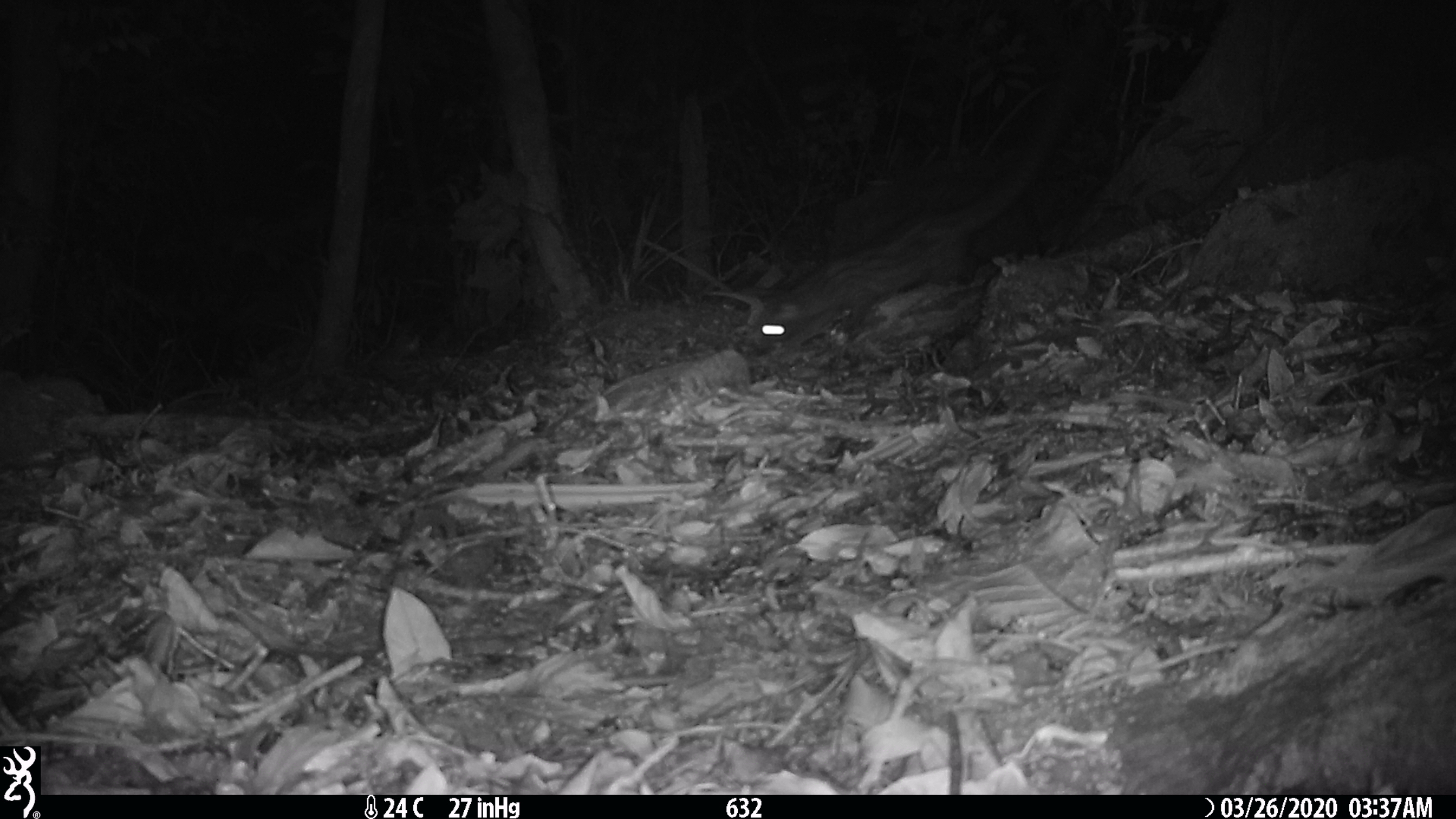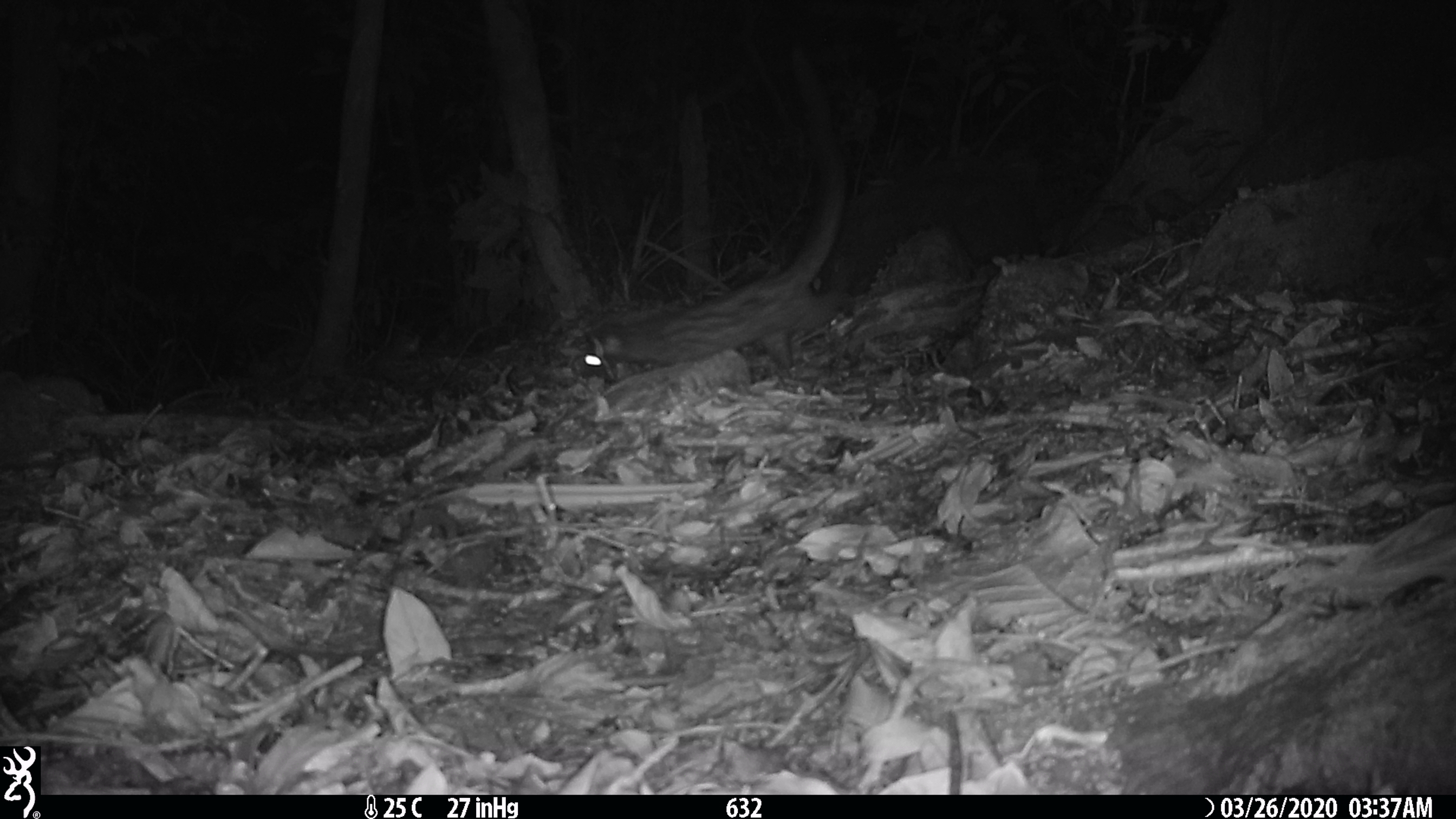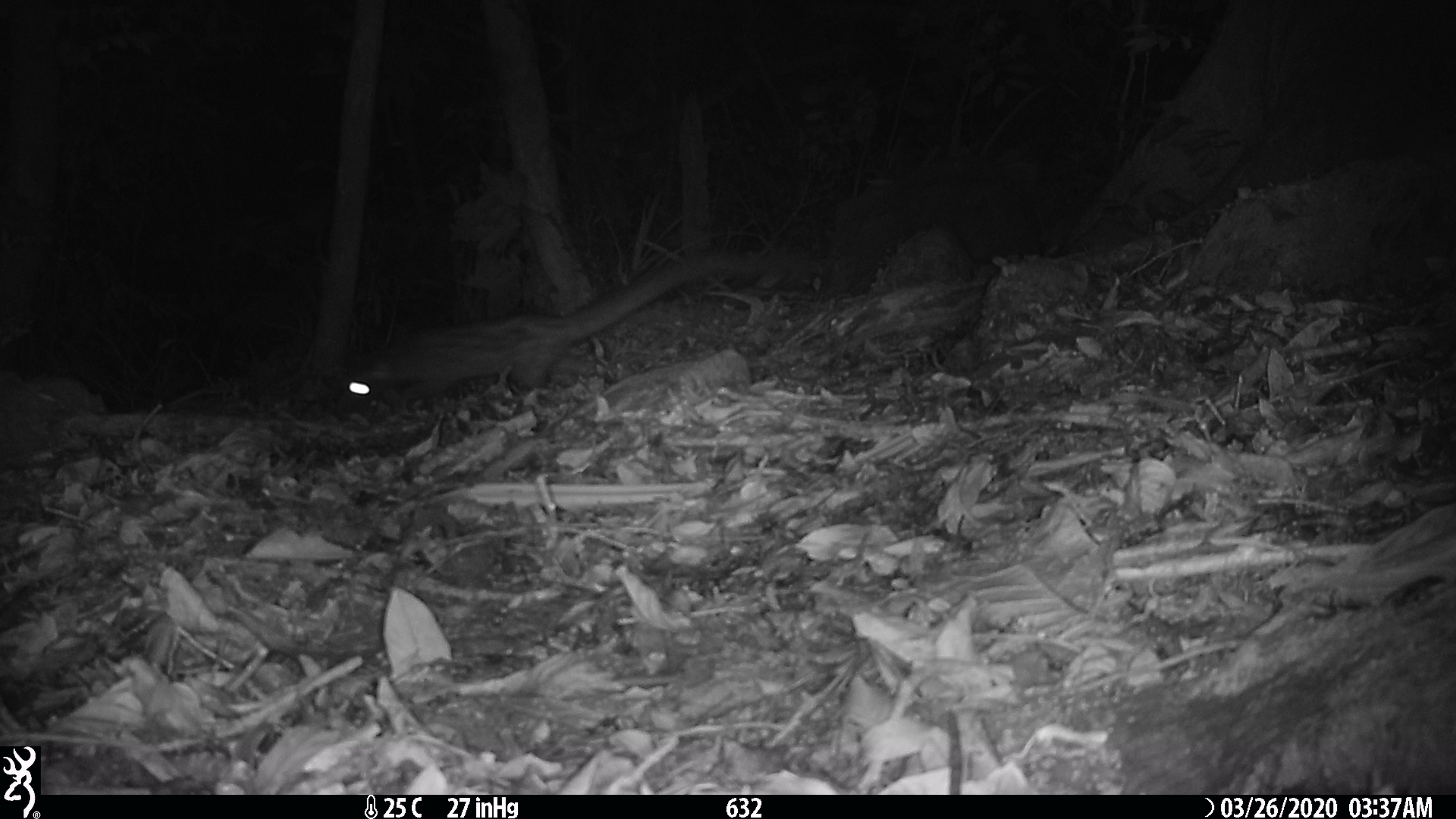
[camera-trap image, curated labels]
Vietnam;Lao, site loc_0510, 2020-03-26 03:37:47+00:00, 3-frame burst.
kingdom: Animalia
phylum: Chordata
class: Mammalia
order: Carnivora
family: Viverridae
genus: Paradoxurus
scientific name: Paradoxurus hermaphroditus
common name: common palm civet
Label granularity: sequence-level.